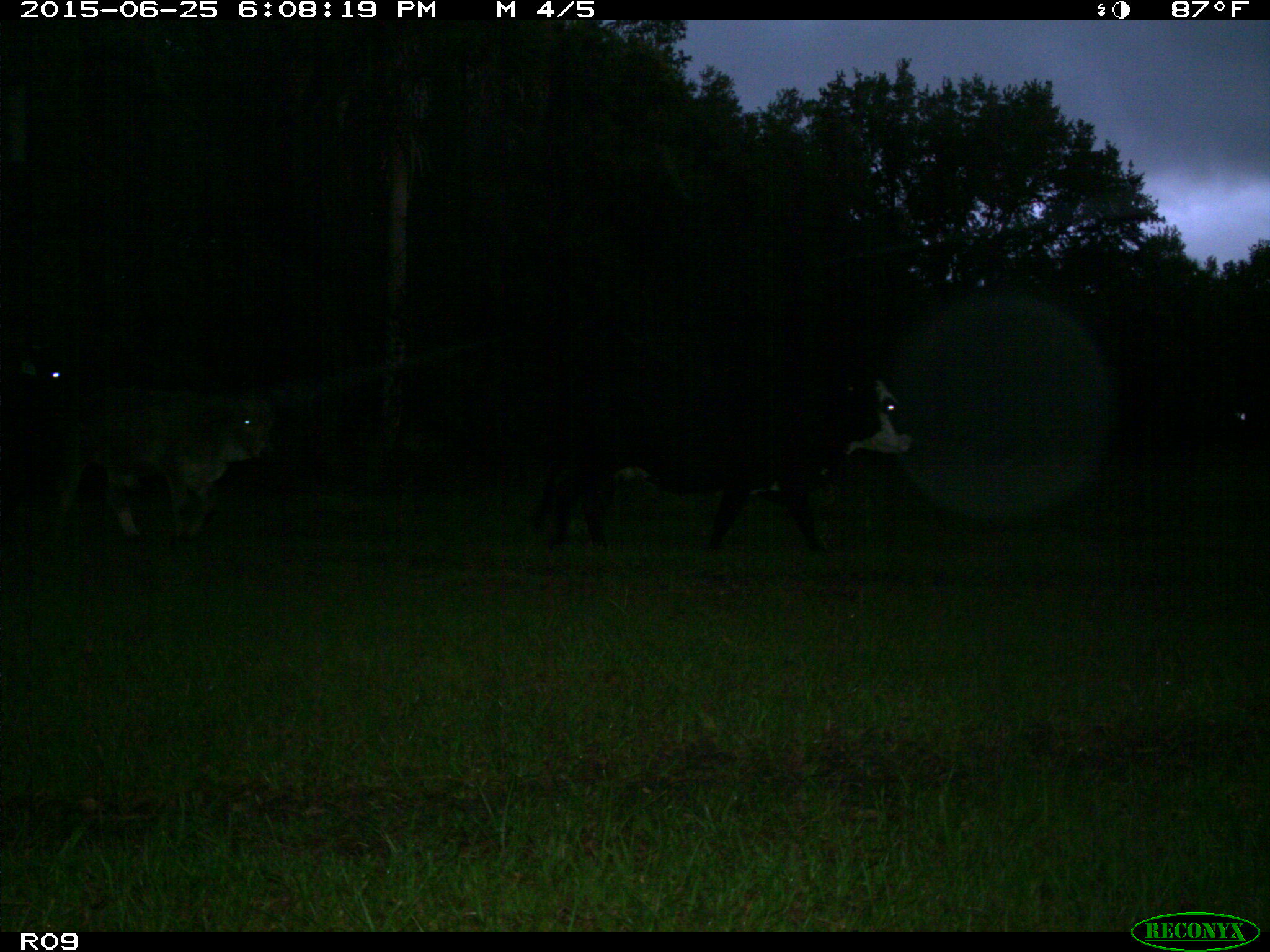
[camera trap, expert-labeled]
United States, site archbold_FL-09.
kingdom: Animalia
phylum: Chordata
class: Mammalia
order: Artiodactyla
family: Bovidae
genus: Bos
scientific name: Bos taurus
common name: domestic cow